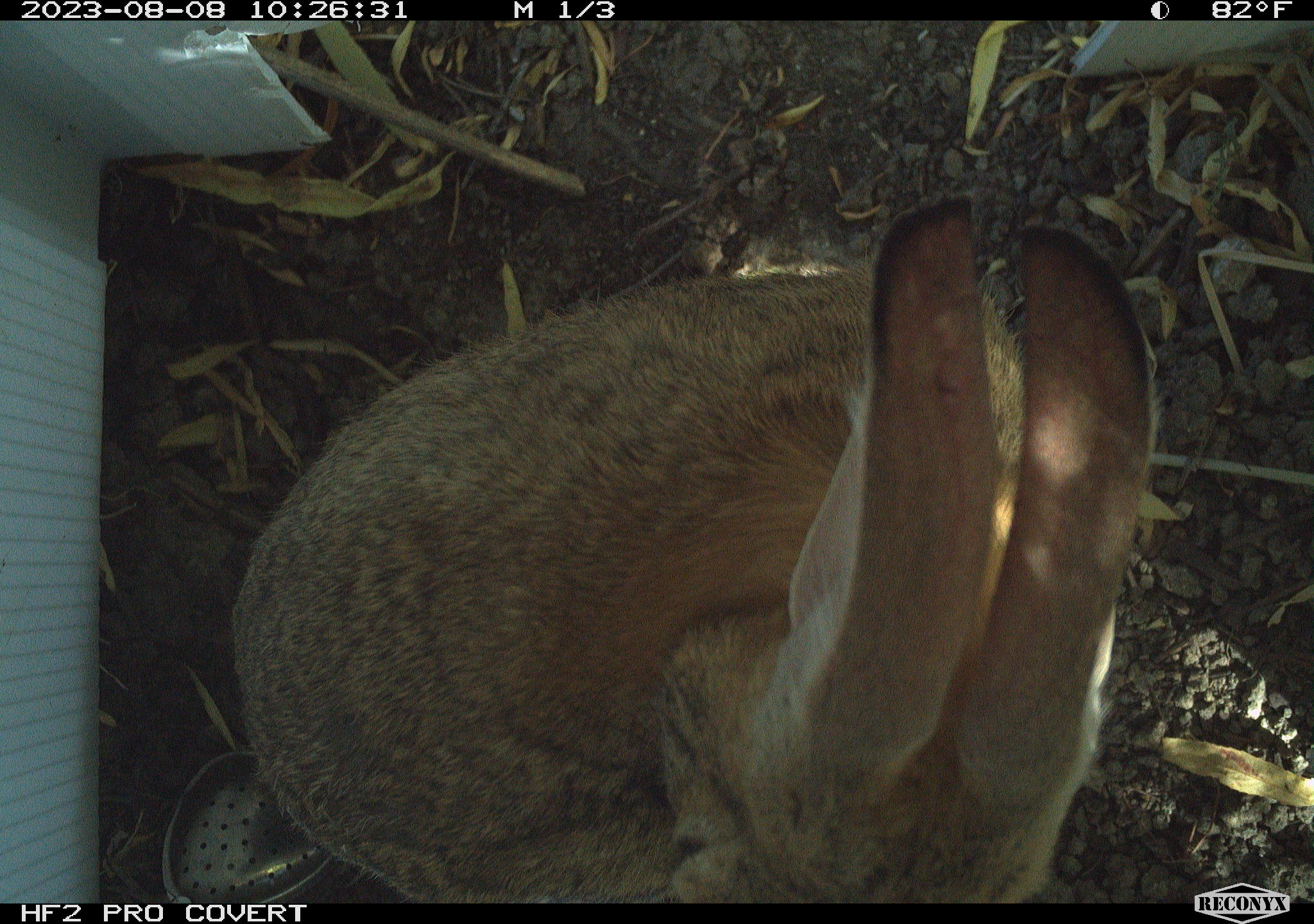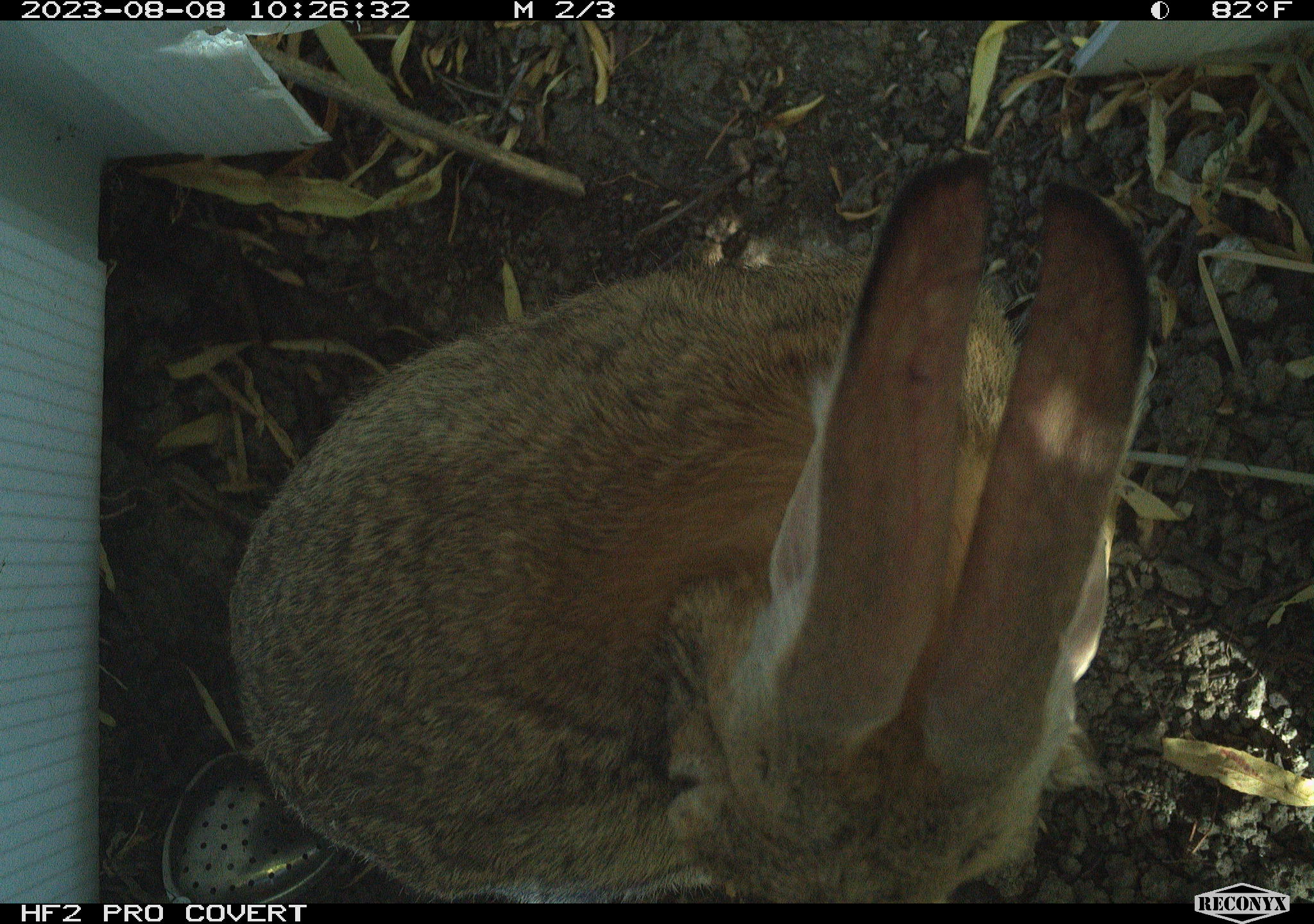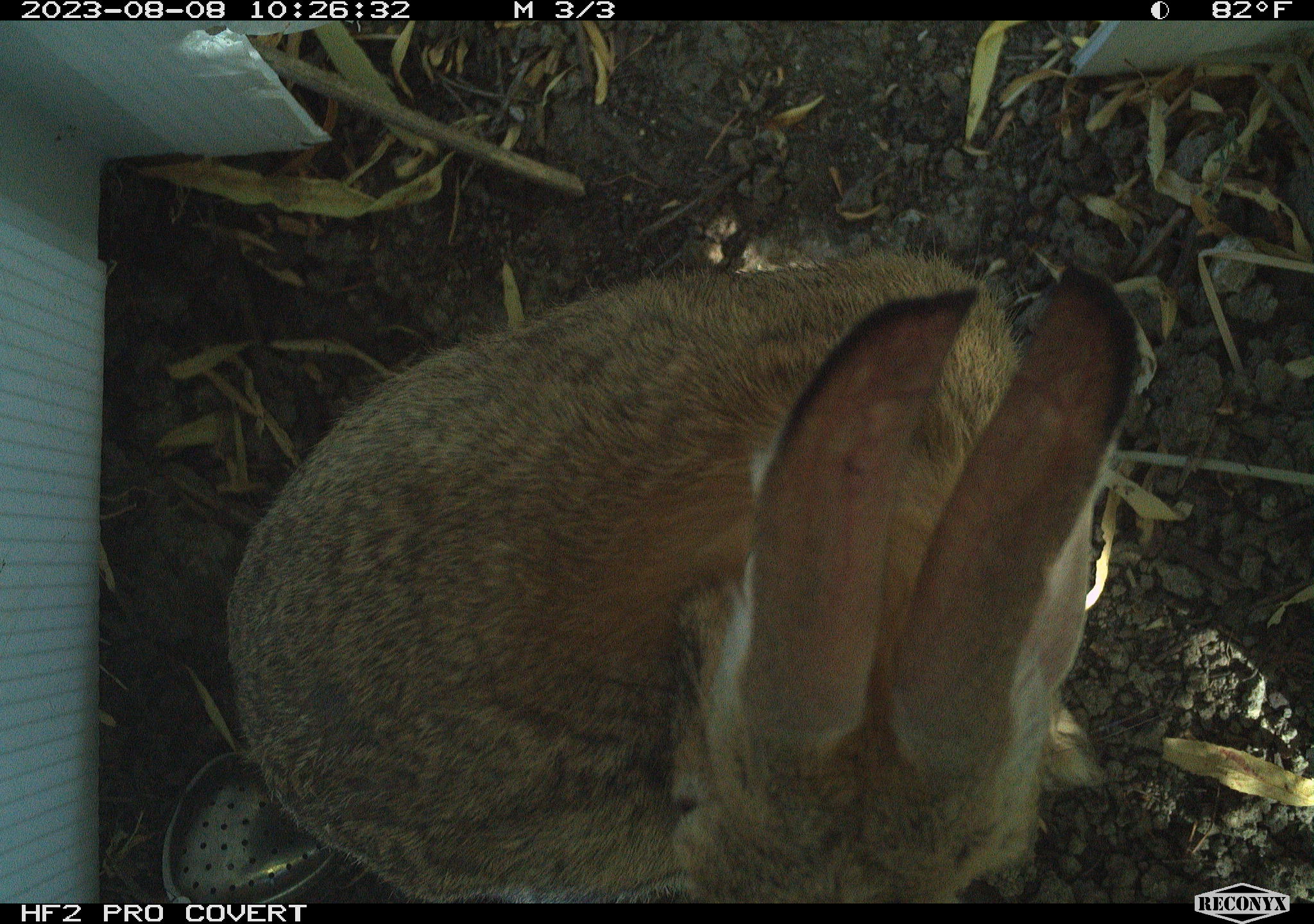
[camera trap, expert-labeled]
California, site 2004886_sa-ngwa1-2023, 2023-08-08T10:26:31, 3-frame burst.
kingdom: Animalia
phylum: Chordata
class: Mammalia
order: Lagomorpha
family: Leporidae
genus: Sylvilagus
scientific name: Sylvilagus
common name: cottontail rabbits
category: sylvilagus species